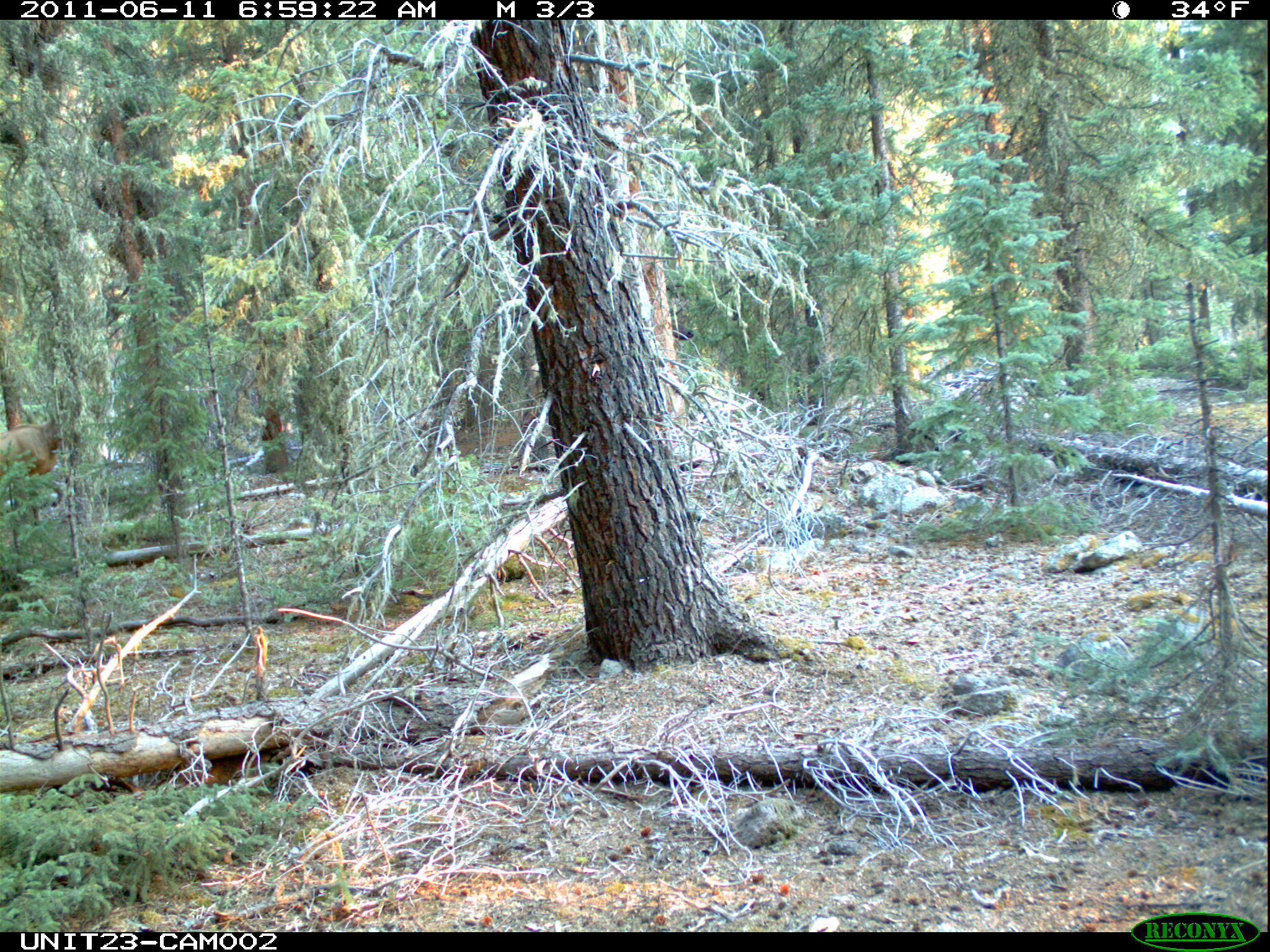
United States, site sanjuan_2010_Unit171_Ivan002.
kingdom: Animalia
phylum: Chordata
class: Mammalia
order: Artiodactyla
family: Cervidae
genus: Cervus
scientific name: Cervus elaphus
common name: red deer